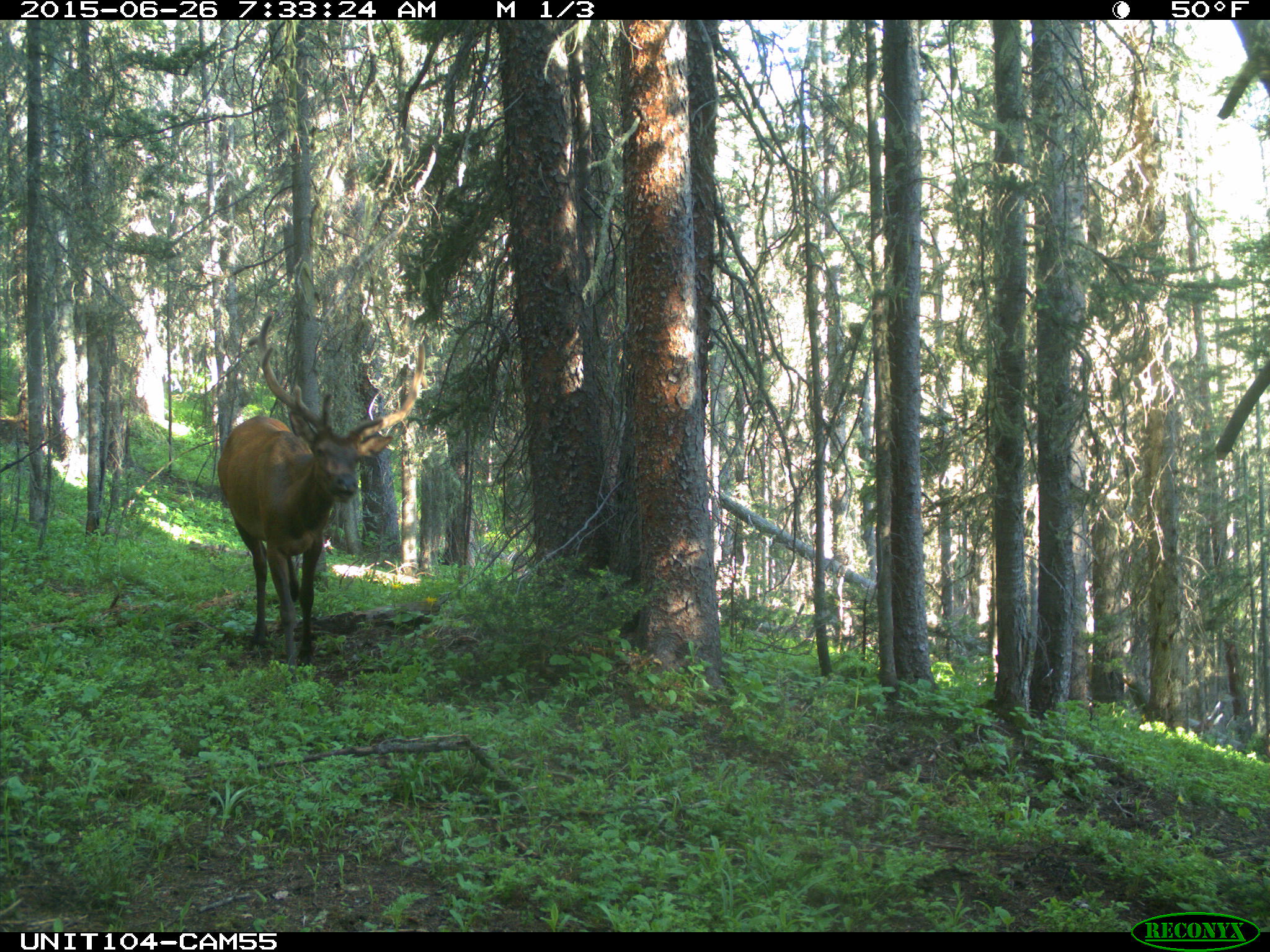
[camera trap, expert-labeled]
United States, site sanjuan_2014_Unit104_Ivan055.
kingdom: Animalia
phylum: Chordata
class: Mammalia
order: Artiodactyla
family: Cervidae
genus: Cervus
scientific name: Cervus elaphus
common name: red deer